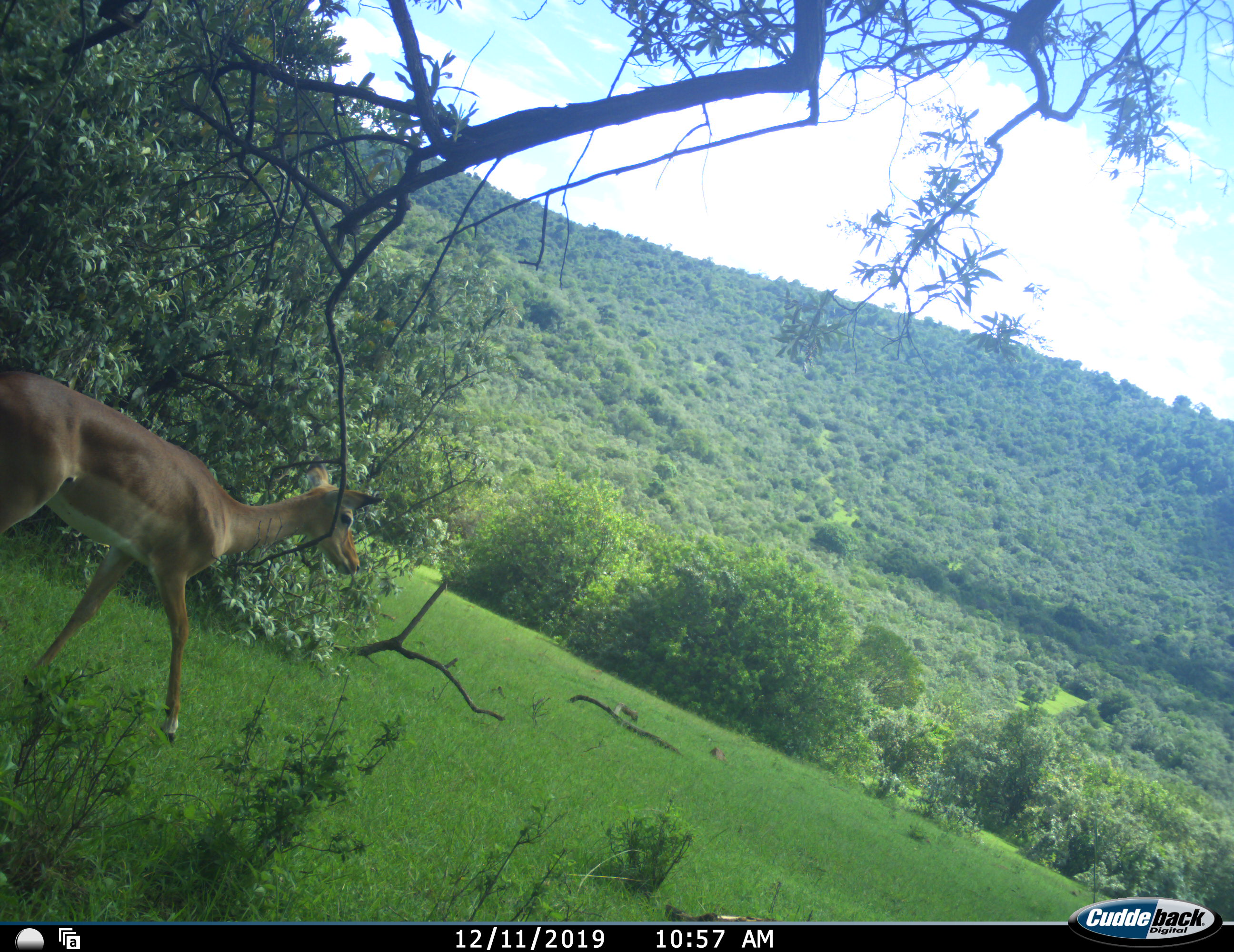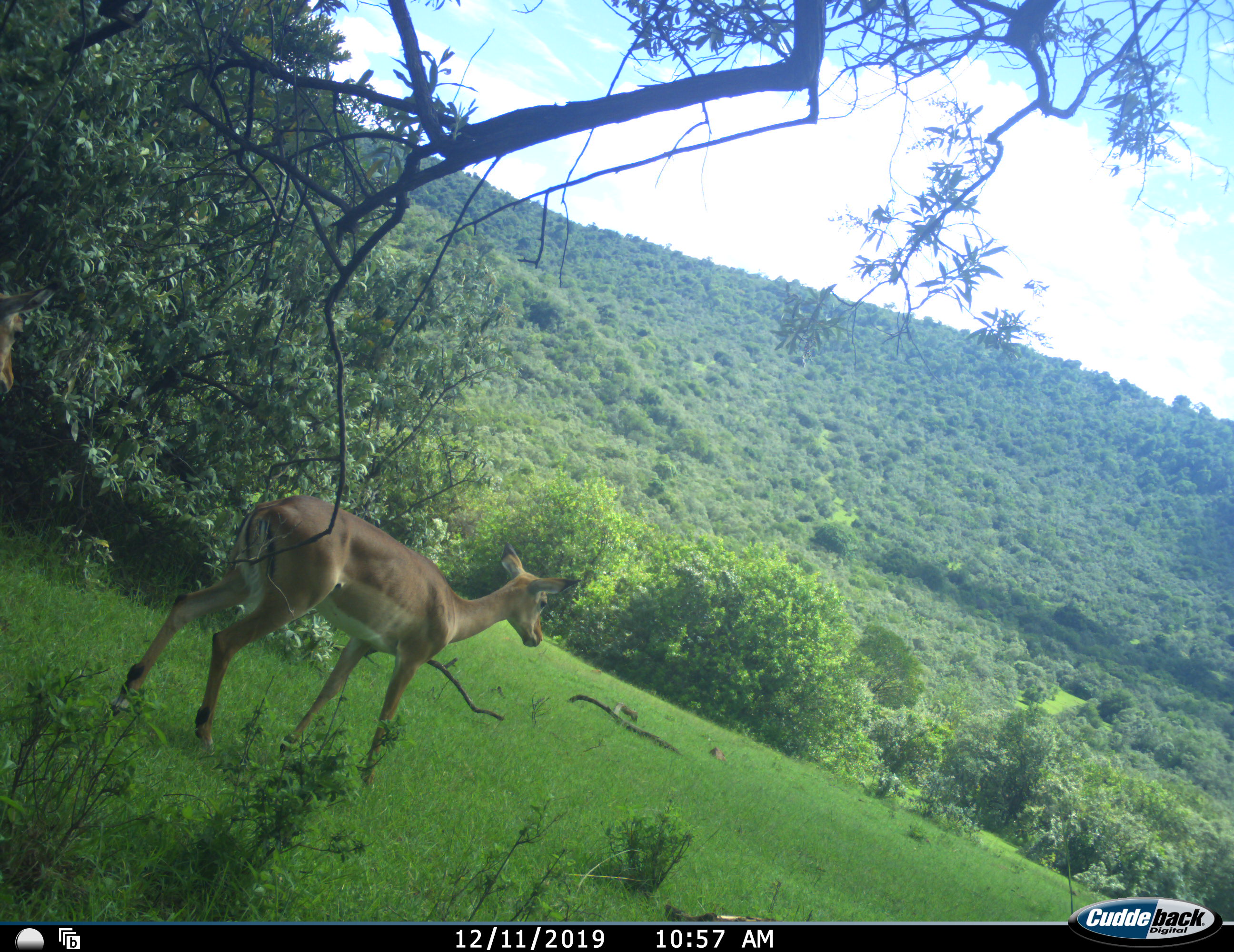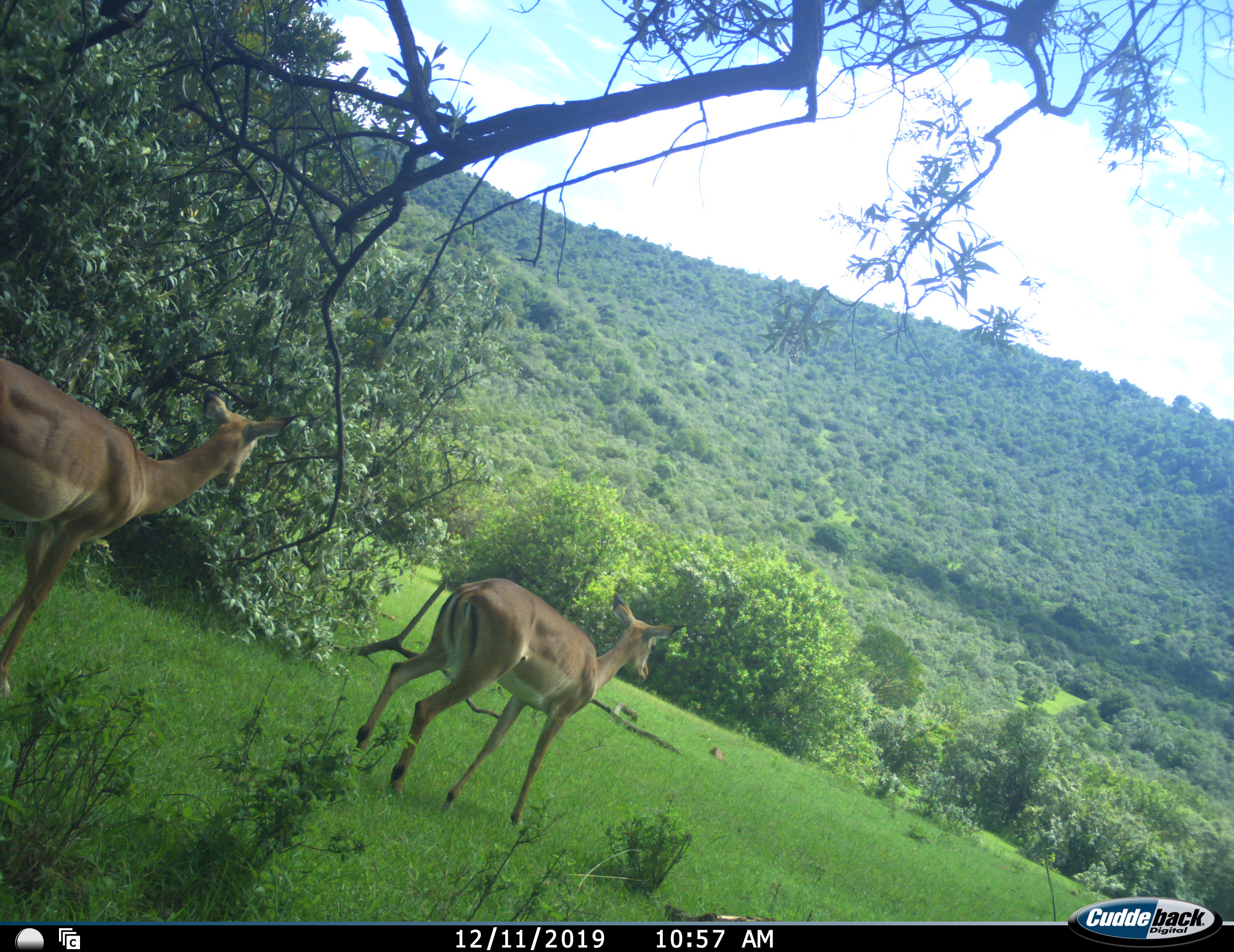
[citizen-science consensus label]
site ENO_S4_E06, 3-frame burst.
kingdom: Animalia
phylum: Chordata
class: Mammalia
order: Artiodactyla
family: Bovidae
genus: Aepyceros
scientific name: Aepyceros melampus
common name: impala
Impala (Aepyceros melampus), count 2. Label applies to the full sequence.